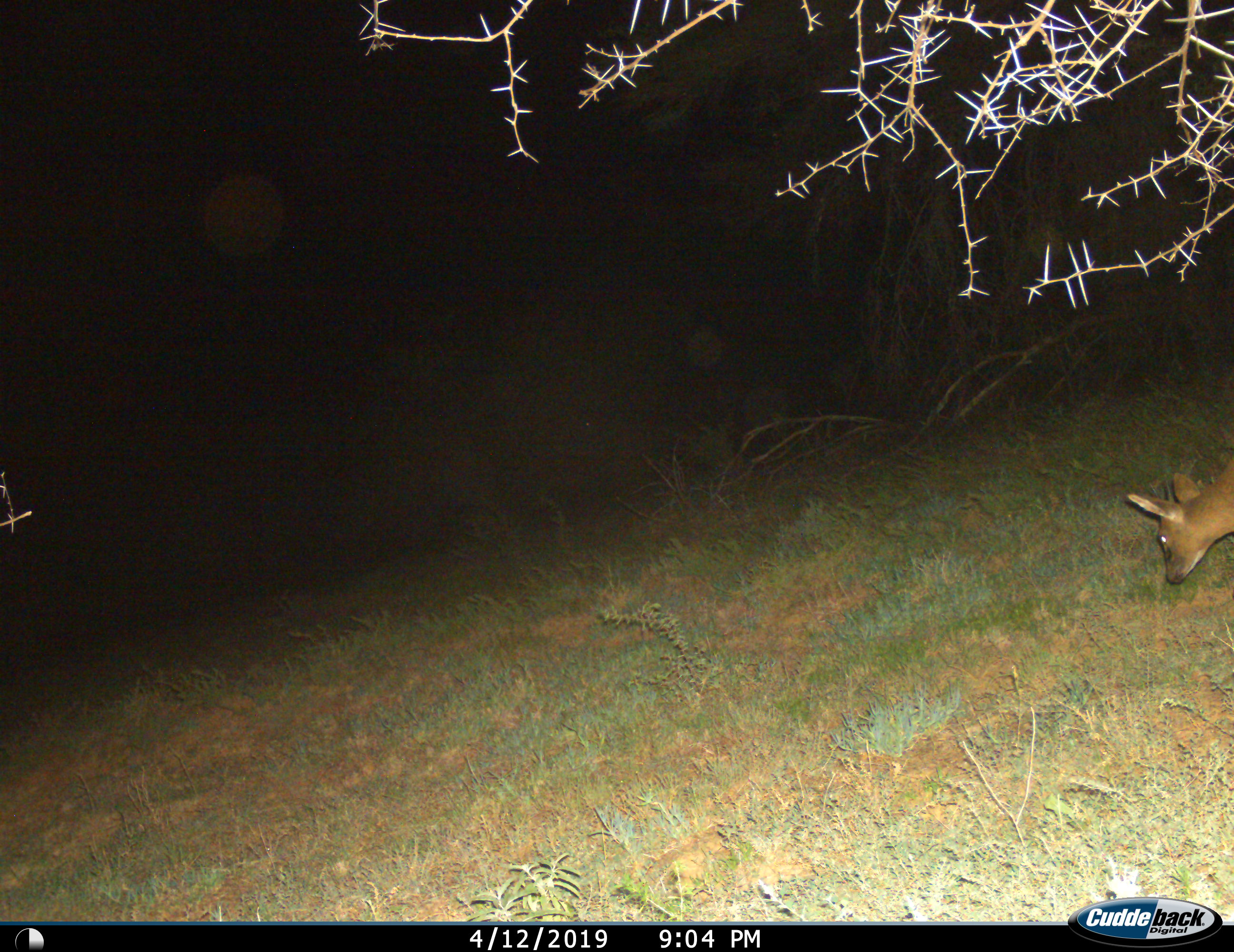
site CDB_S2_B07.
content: unidentified animal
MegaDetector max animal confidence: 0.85